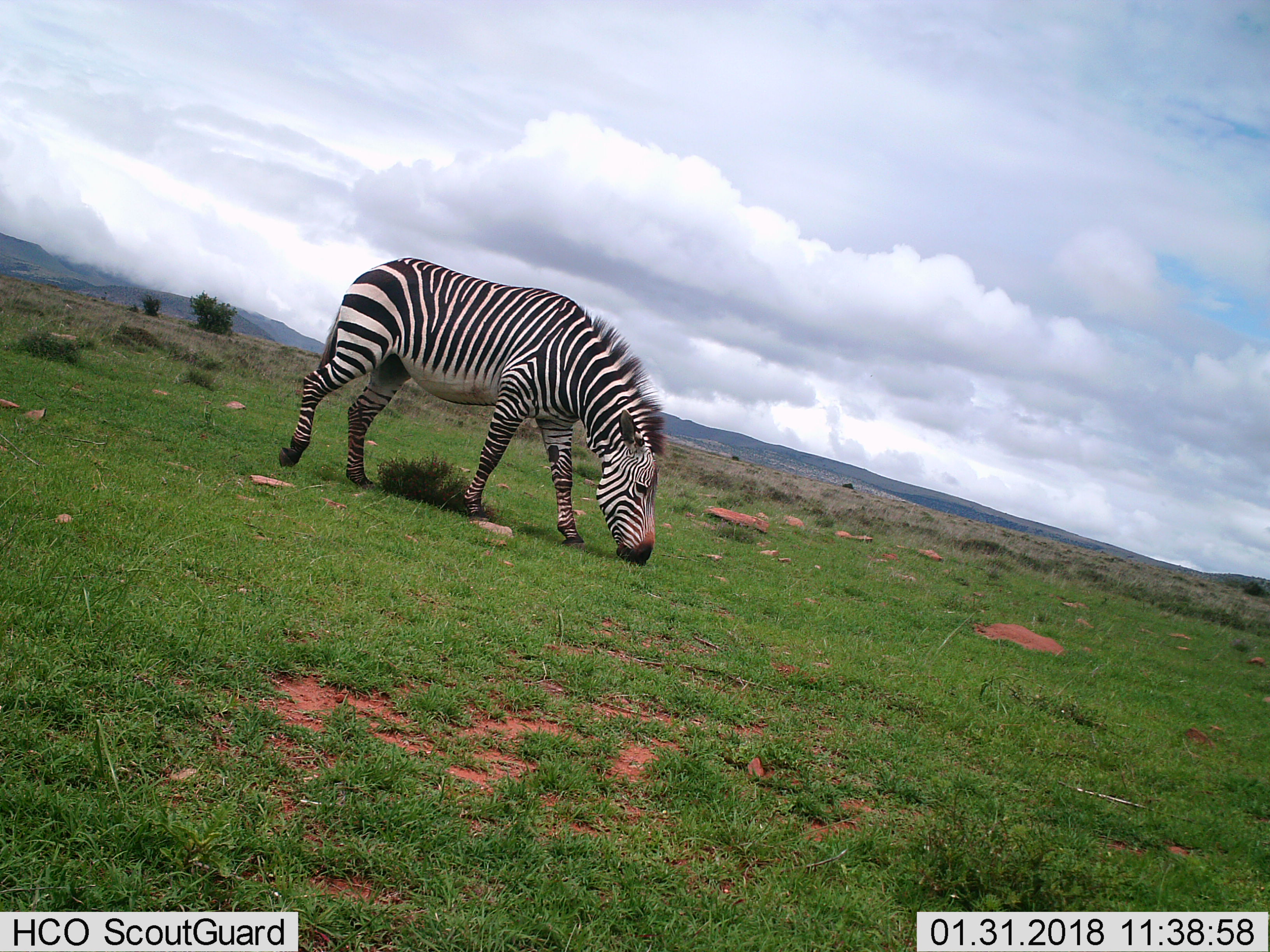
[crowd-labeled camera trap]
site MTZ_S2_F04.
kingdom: Animalia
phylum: Chordata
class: Mammalia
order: Perissodactyla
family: Equidae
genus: Equus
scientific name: Equus zebra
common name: mountain zebra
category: zebramountain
Zebramountain (mountain zebra) (Equus zebra), count 1. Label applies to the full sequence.